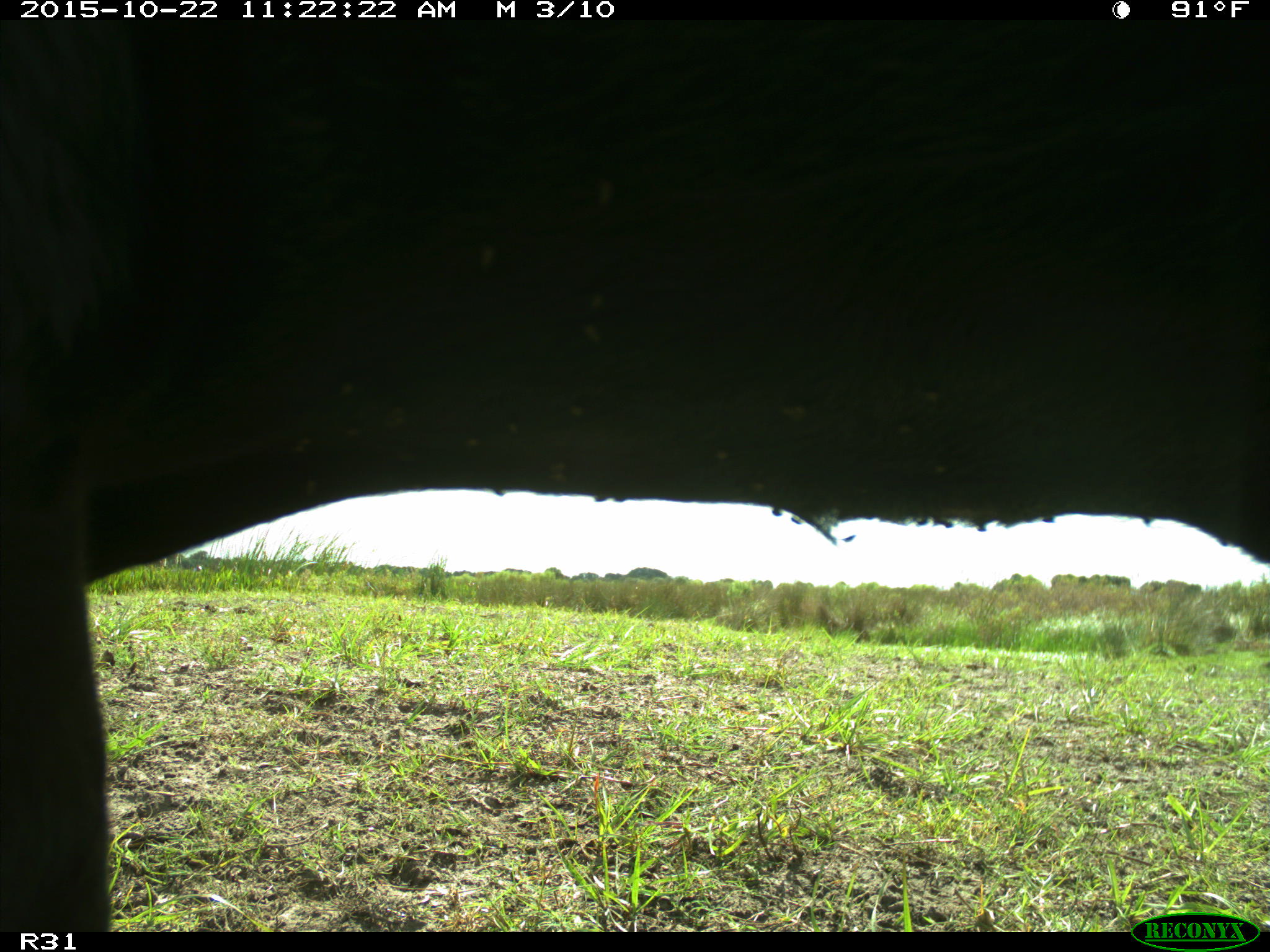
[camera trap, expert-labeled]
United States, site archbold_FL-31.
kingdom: Animalia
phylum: Chordata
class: Mammalia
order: Artiodactyla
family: Bovidae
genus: Bos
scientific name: Bos taurus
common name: domestic cow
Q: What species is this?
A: Bos taurus (domestic cow).